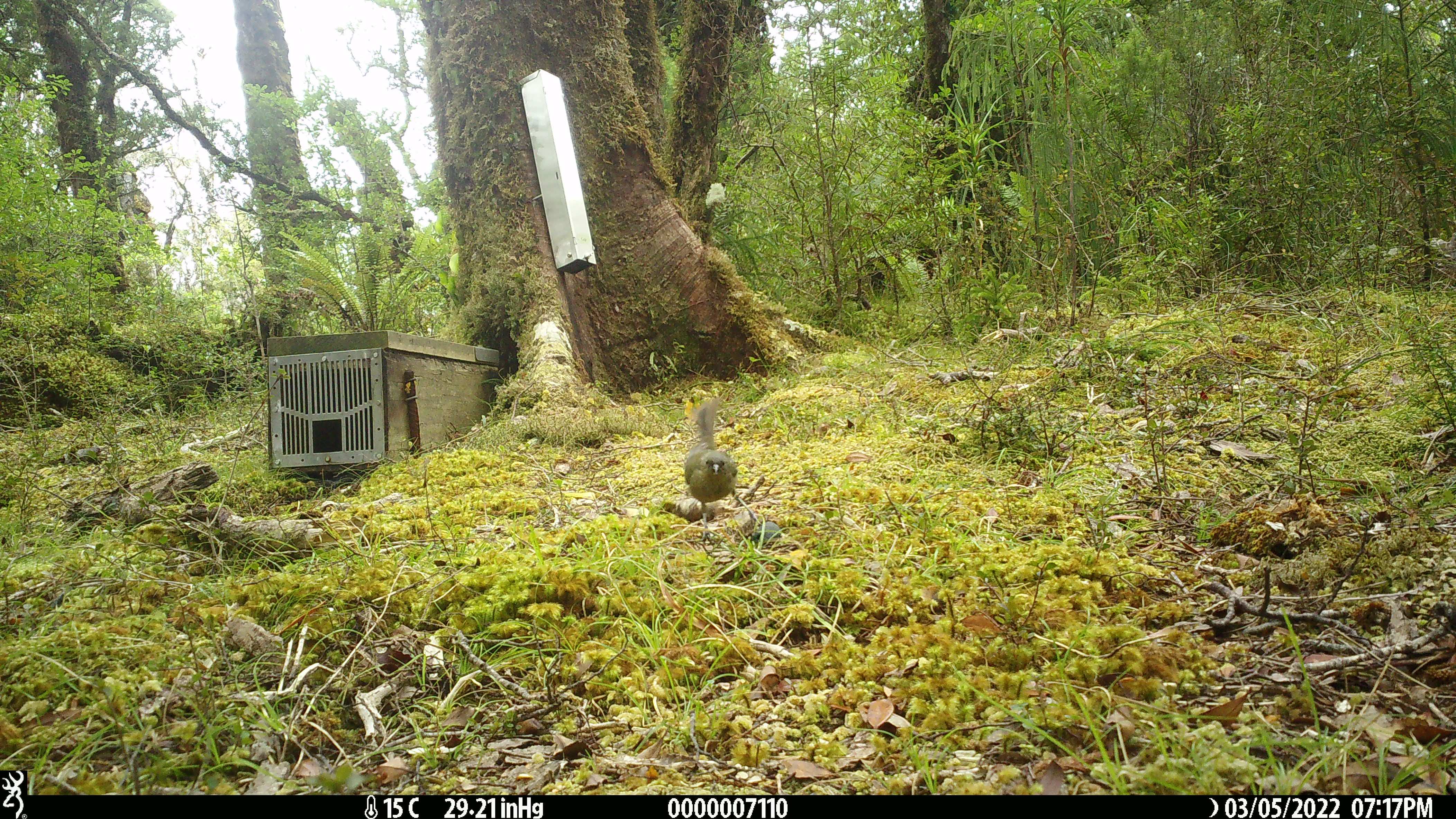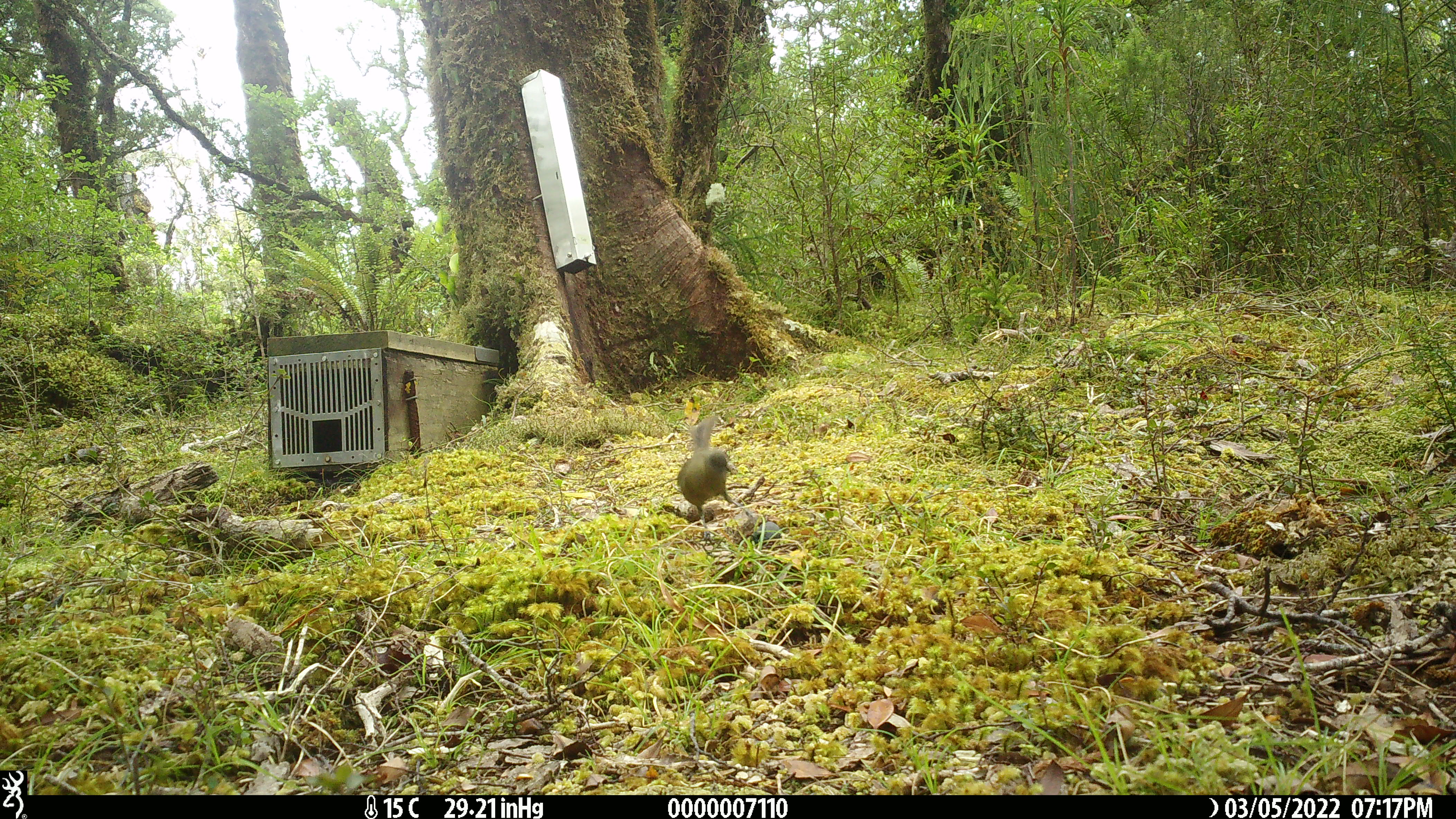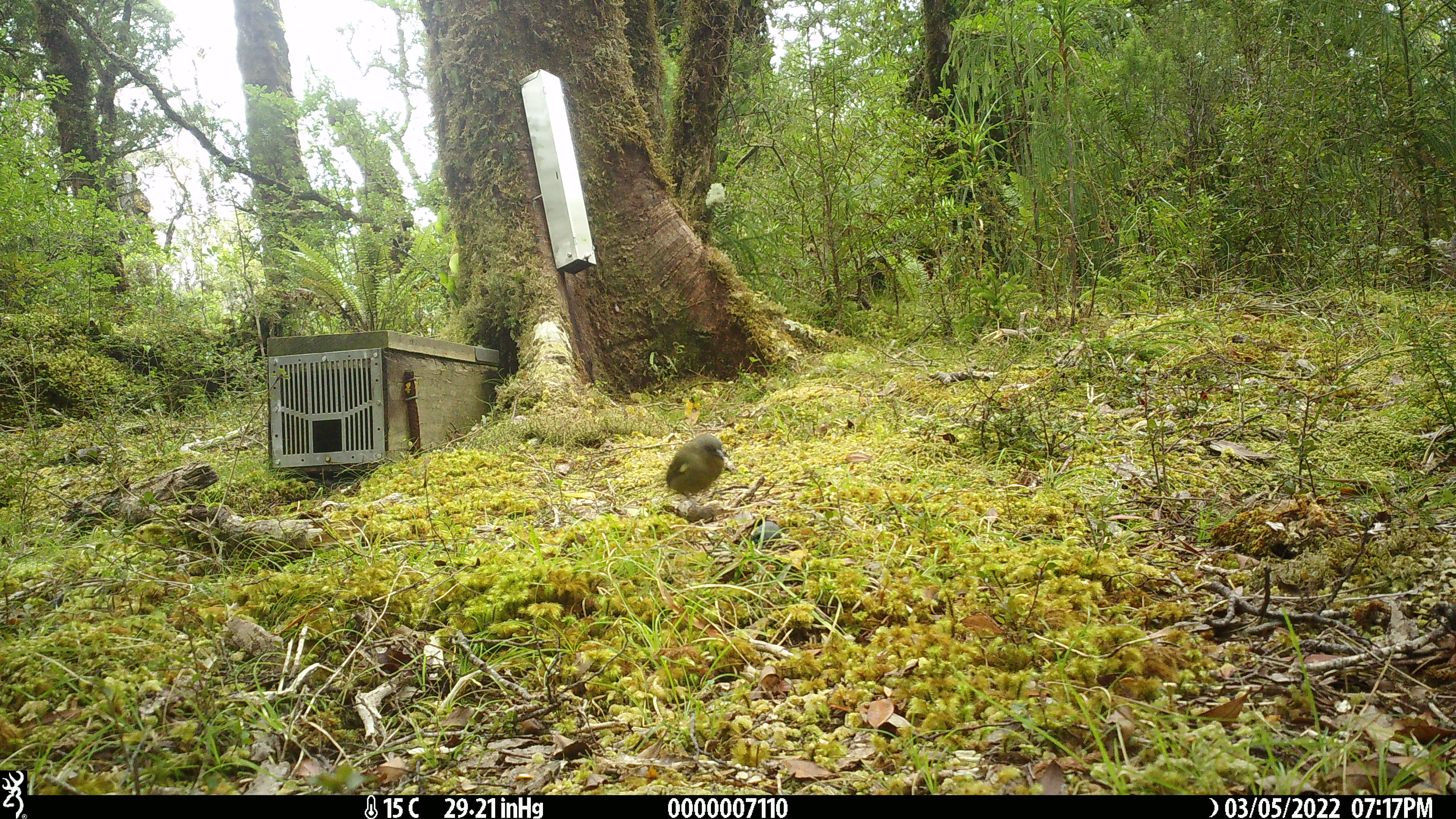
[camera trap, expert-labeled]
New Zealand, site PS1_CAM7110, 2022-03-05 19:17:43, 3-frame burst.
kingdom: Animalia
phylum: Chordata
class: Aves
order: Passeriformes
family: Meliphagidae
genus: Anthornis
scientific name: Anthornis melanura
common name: new zealand bellbird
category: bellbird